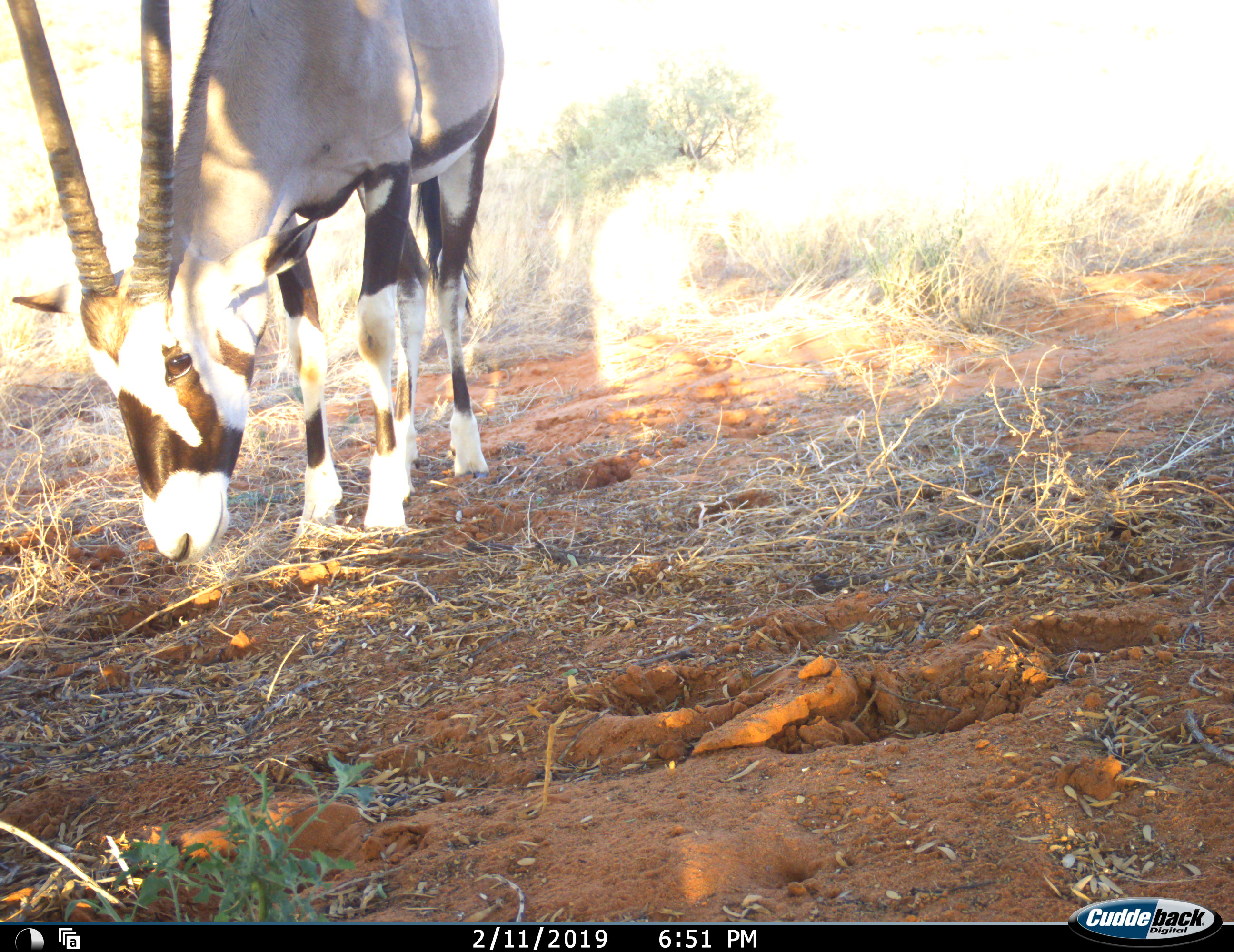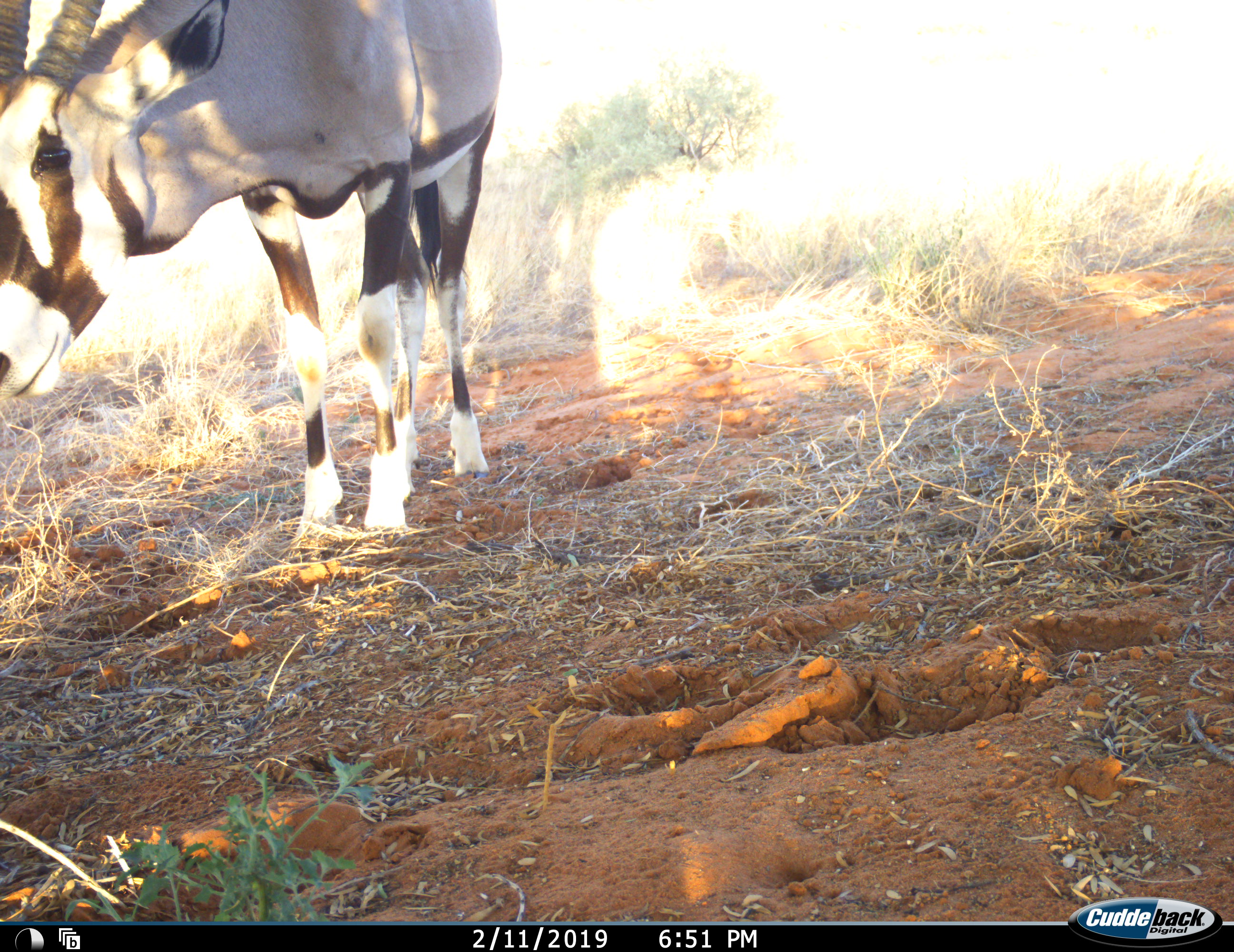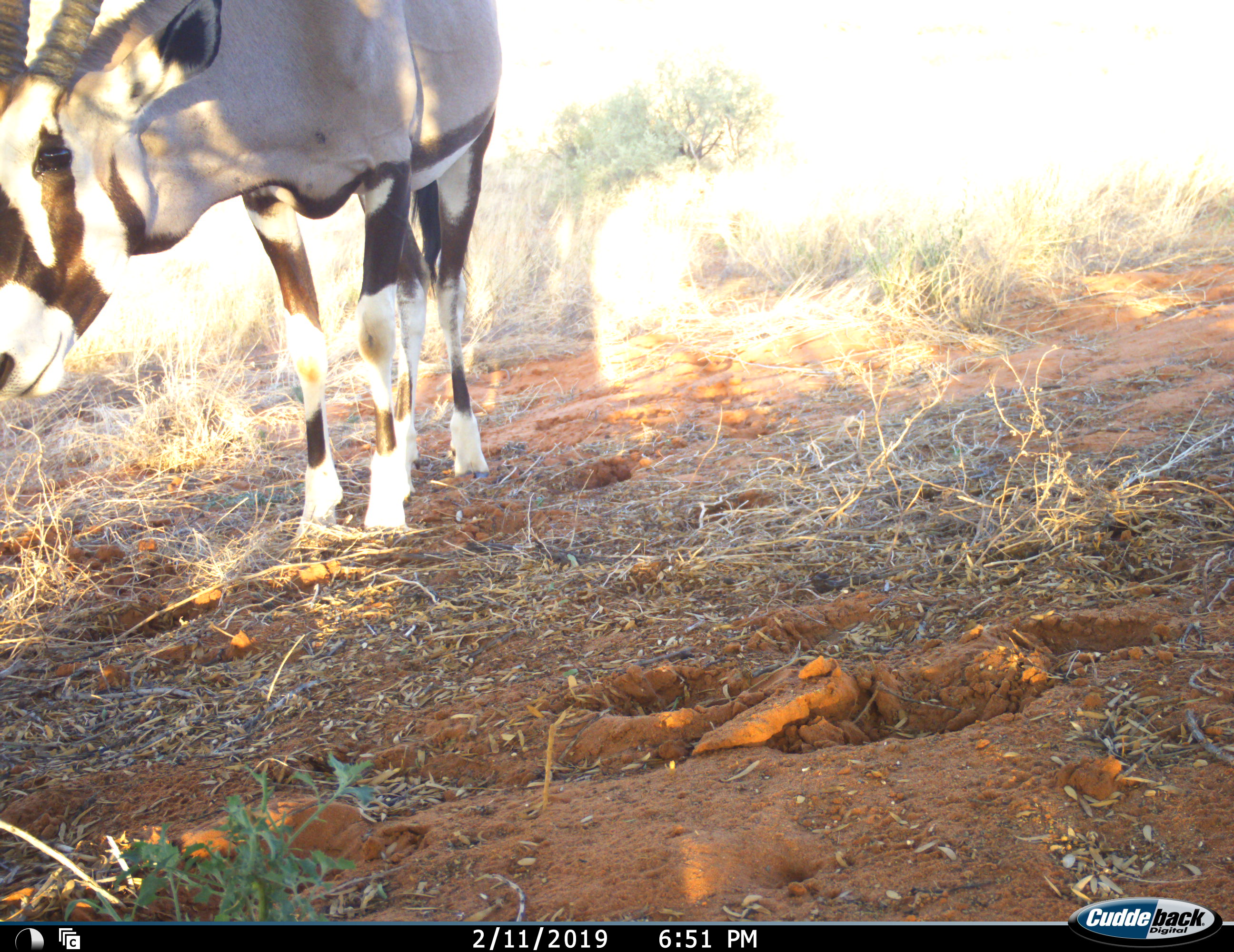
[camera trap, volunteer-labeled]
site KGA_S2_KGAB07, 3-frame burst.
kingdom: Animalia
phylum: Chordata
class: Mammalia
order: Artiodactyla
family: Bovidae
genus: Oryx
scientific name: Oryx gazella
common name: gemsbok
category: oryx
Oryx (gemsbok) (Oryx gazella), count 1. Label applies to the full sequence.